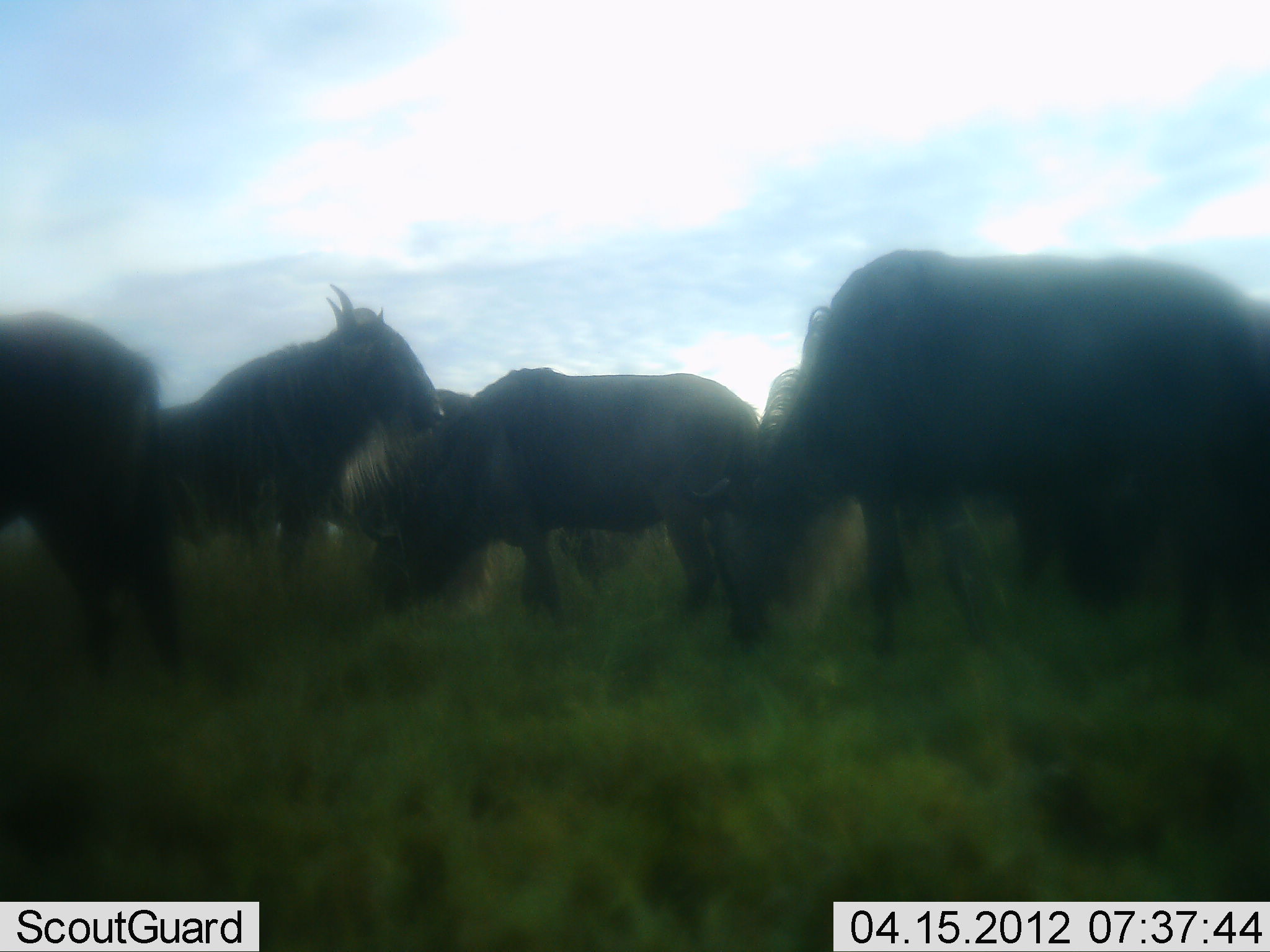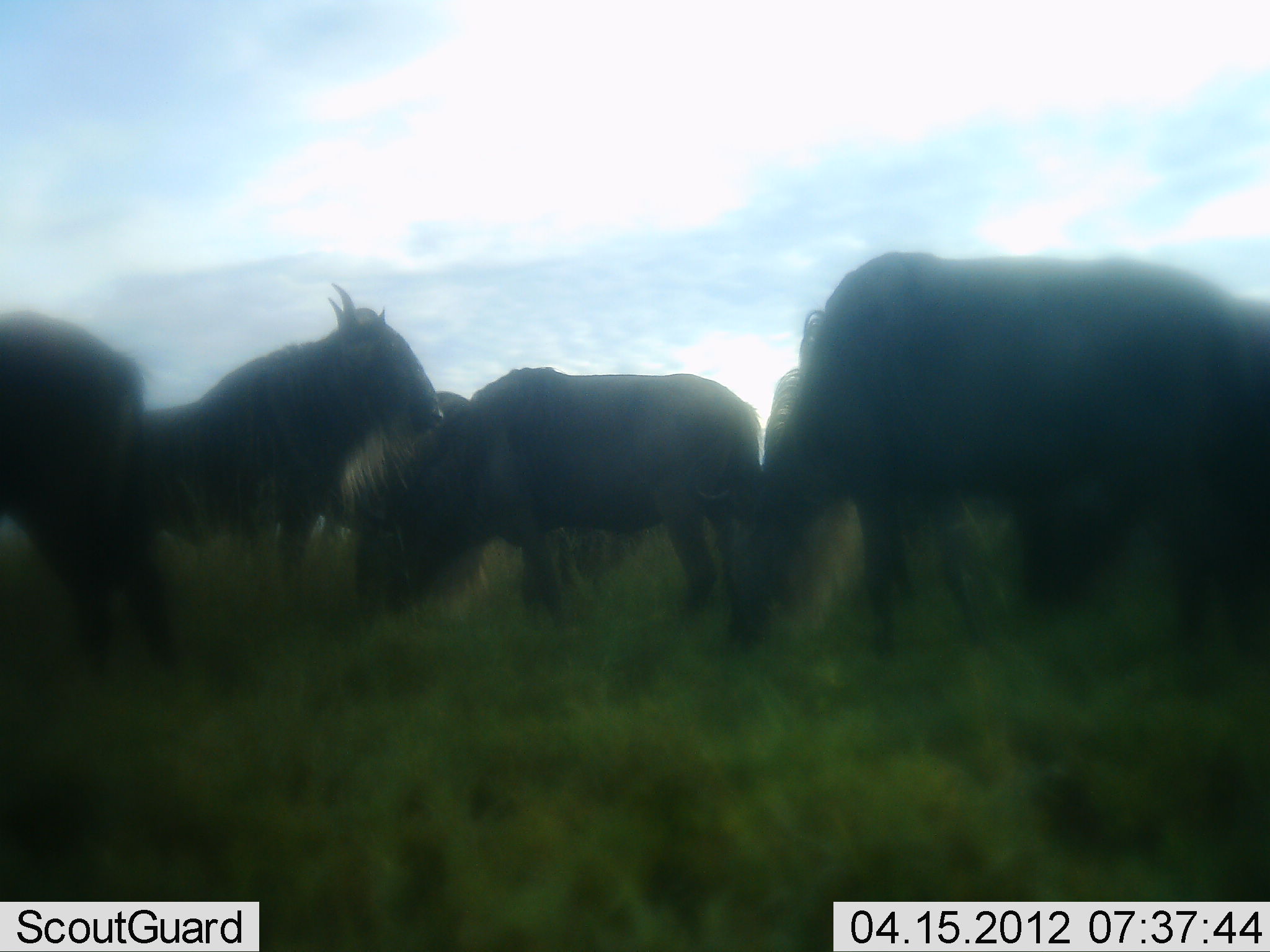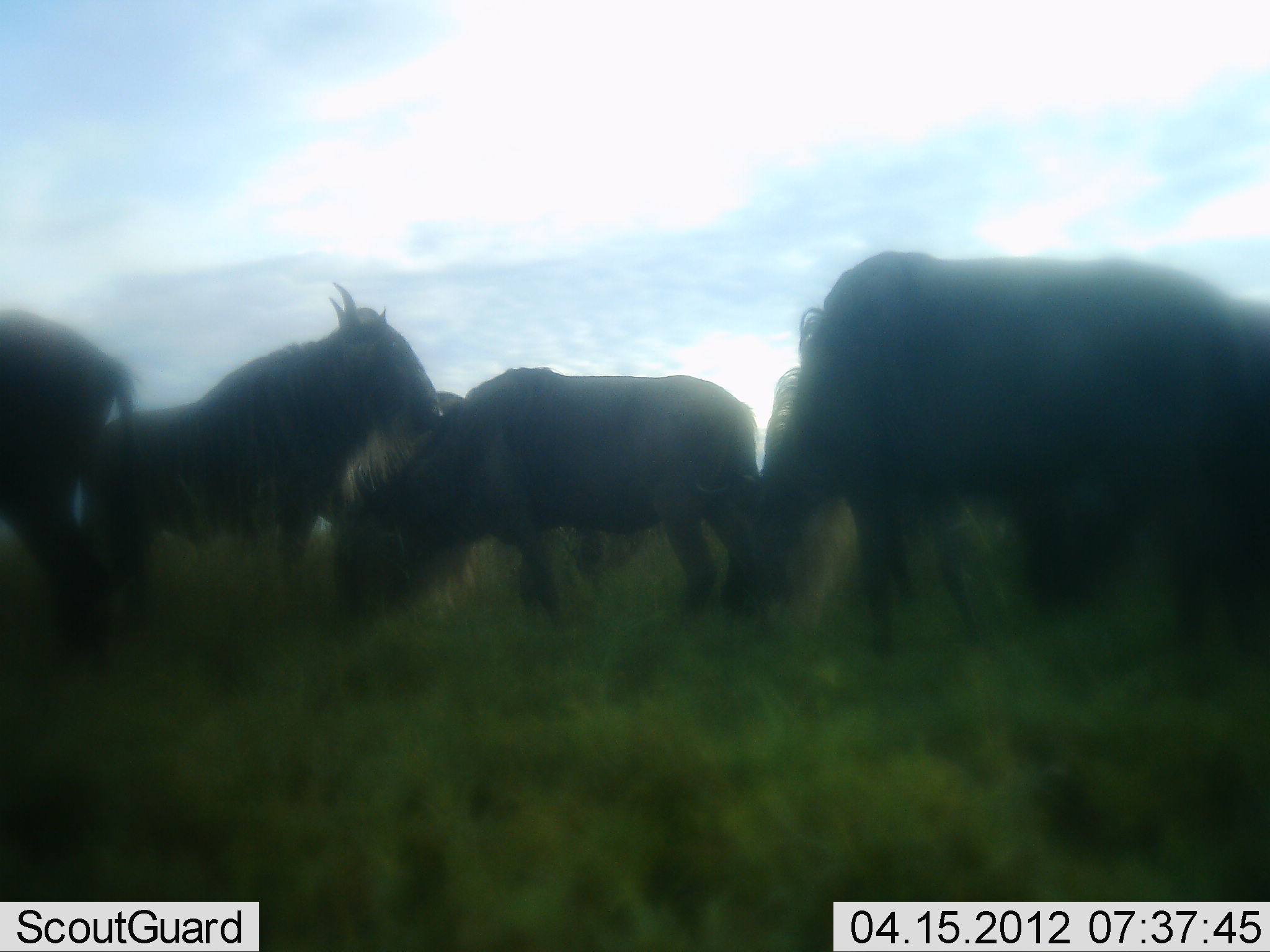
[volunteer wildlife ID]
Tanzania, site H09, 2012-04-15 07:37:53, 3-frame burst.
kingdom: Animalia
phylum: Chordata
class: Mammalia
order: Artiodactyla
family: Bovidae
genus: Connochaetes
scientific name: Connochaetes taurinus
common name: blue wildebeest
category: wildebeest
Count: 6.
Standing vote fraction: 65%.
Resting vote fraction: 12%.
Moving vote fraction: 12%.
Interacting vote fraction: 0%.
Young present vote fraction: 0%.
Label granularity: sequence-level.